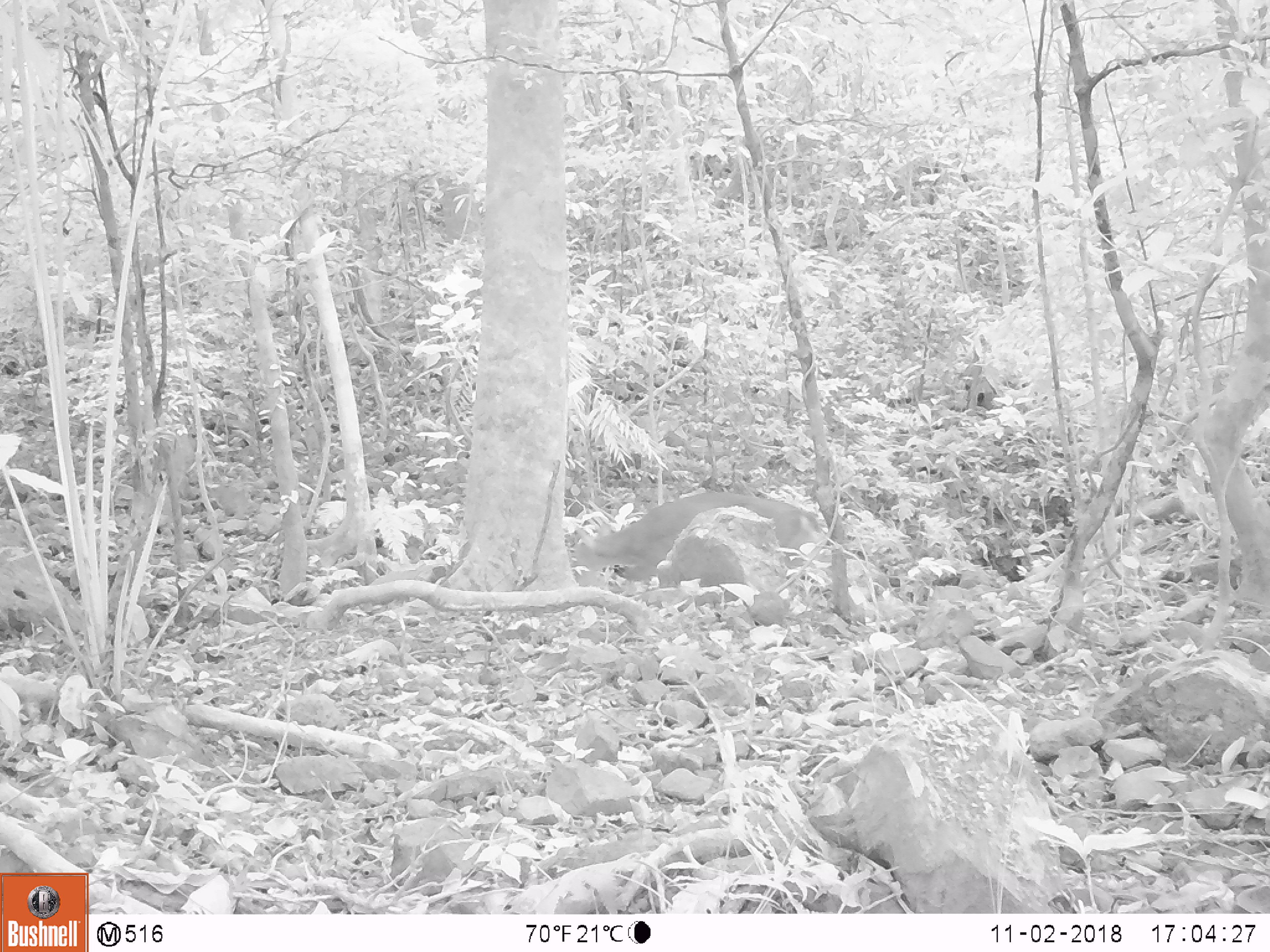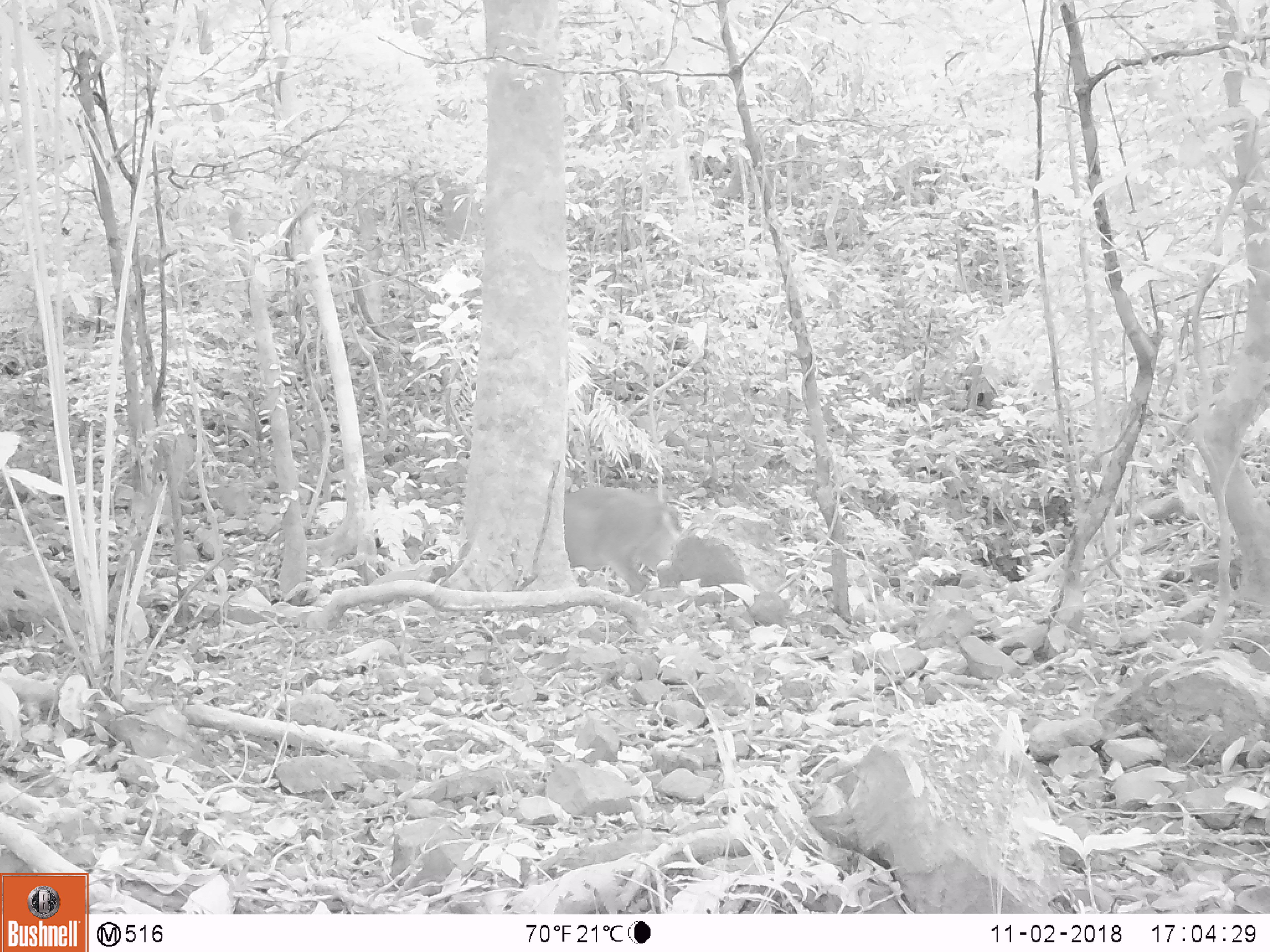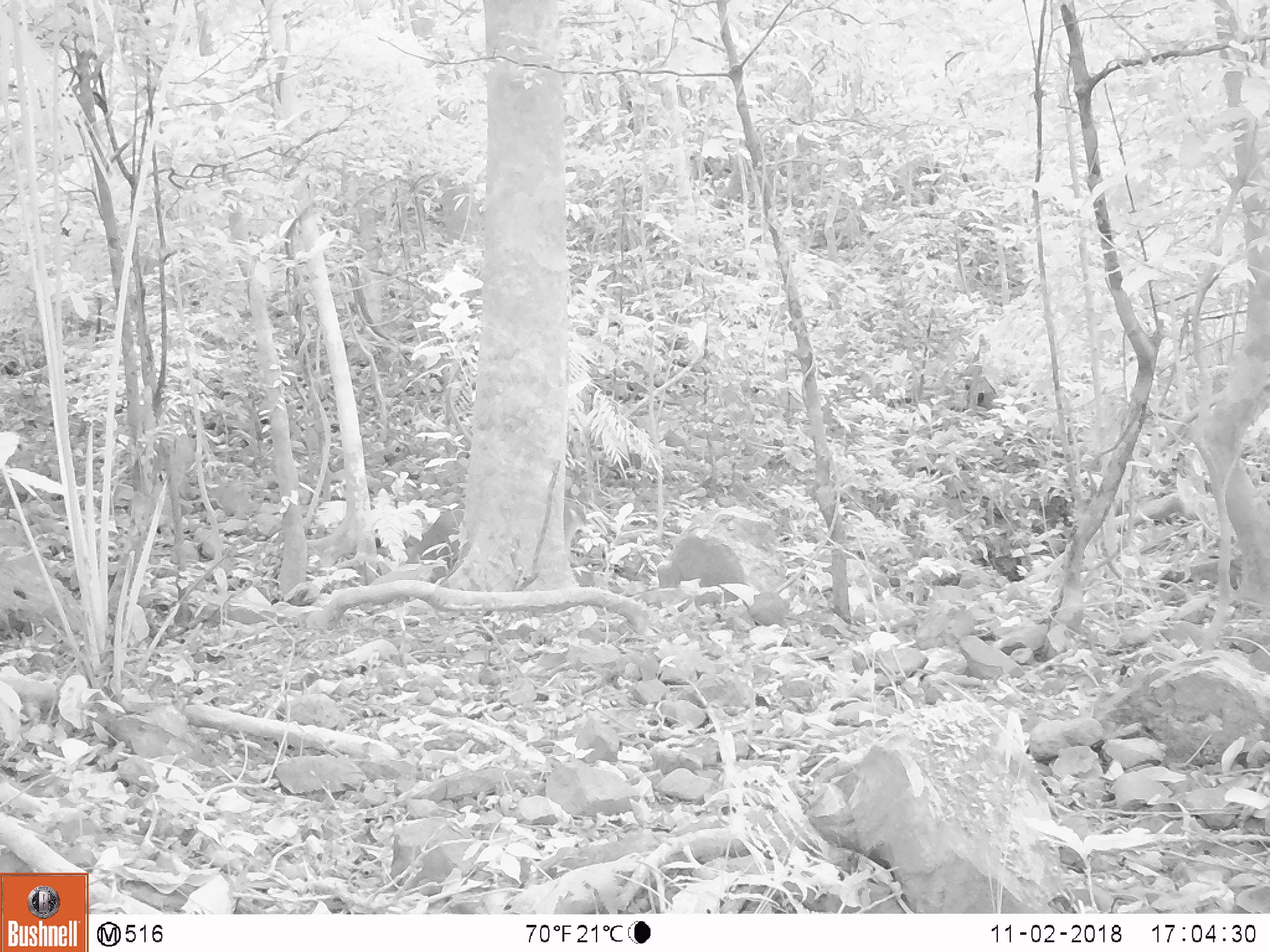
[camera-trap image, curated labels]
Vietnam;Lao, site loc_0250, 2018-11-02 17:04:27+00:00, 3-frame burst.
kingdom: Animalia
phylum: Chordata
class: Mammalia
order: Artiodactyla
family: Cervidae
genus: Muntiacus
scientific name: Muntiacus vuquangensis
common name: large-antlered muntjac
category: large antlered muntjac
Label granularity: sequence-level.